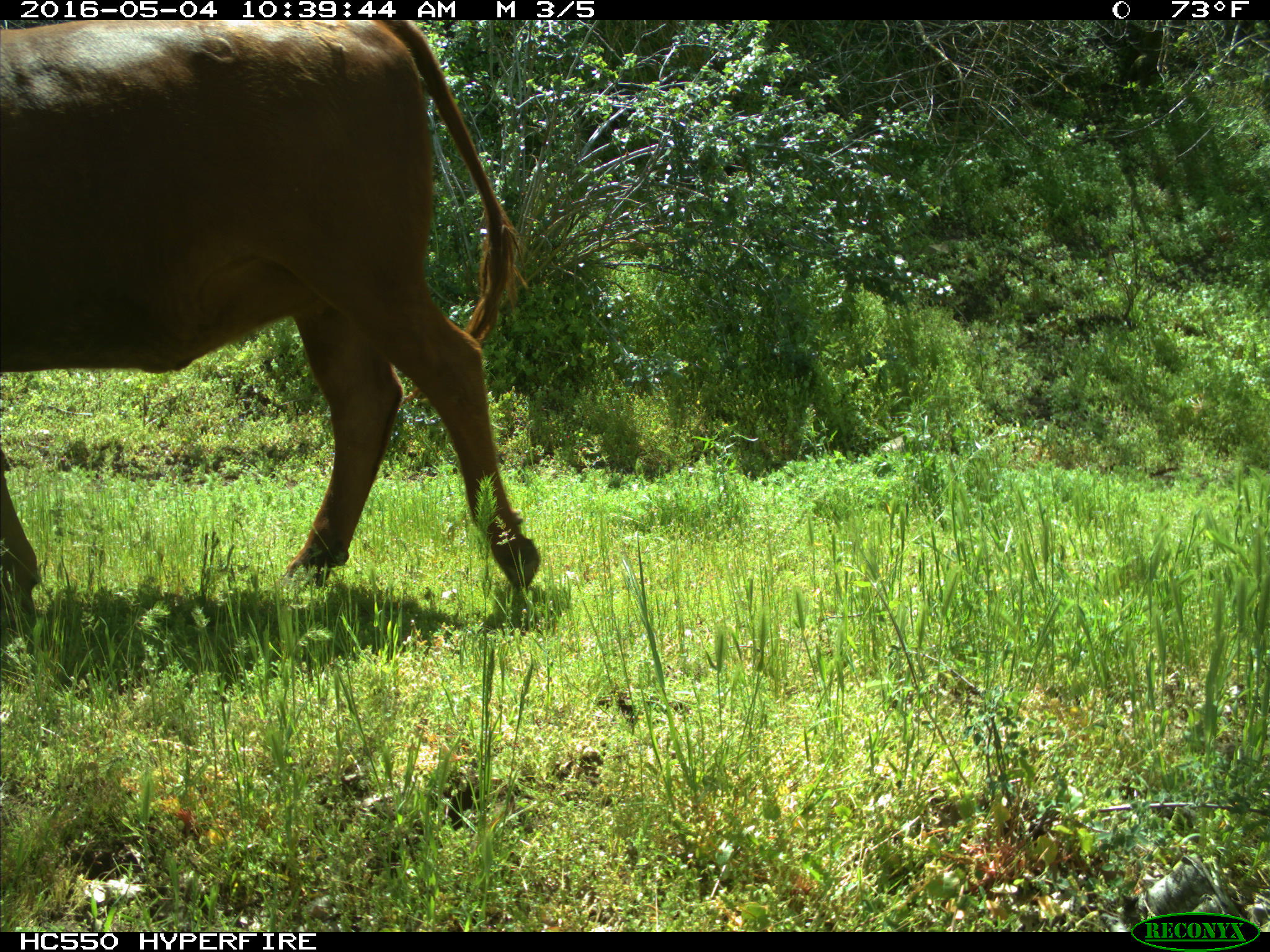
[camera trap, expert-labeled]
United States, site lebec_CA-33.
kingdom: Animalia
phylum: Chordata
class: Mammalia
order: Artiodactyla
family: Bovidae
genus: Bos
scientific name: Bos taurus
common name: domestic cow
Bos taurus (domestic cow).